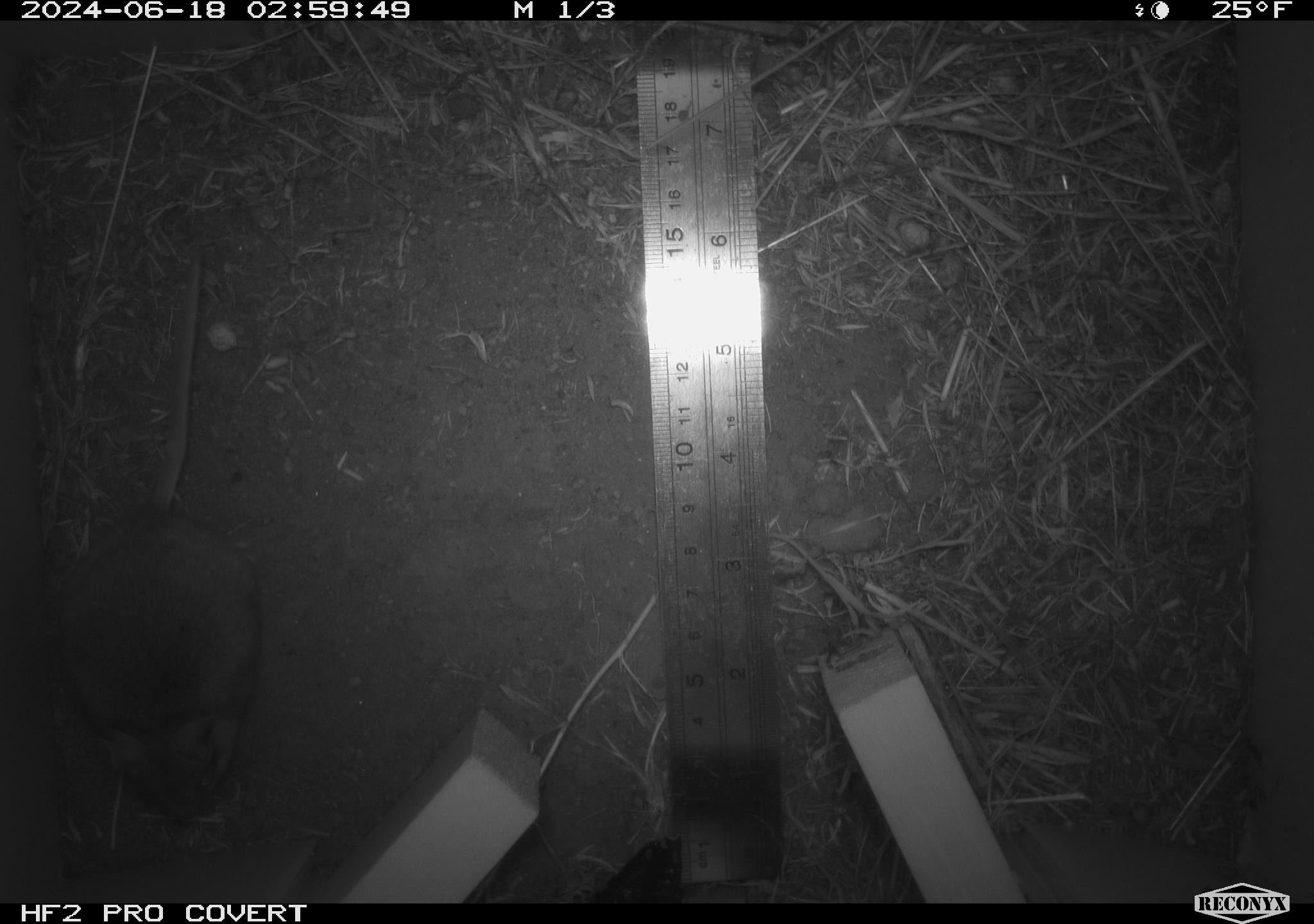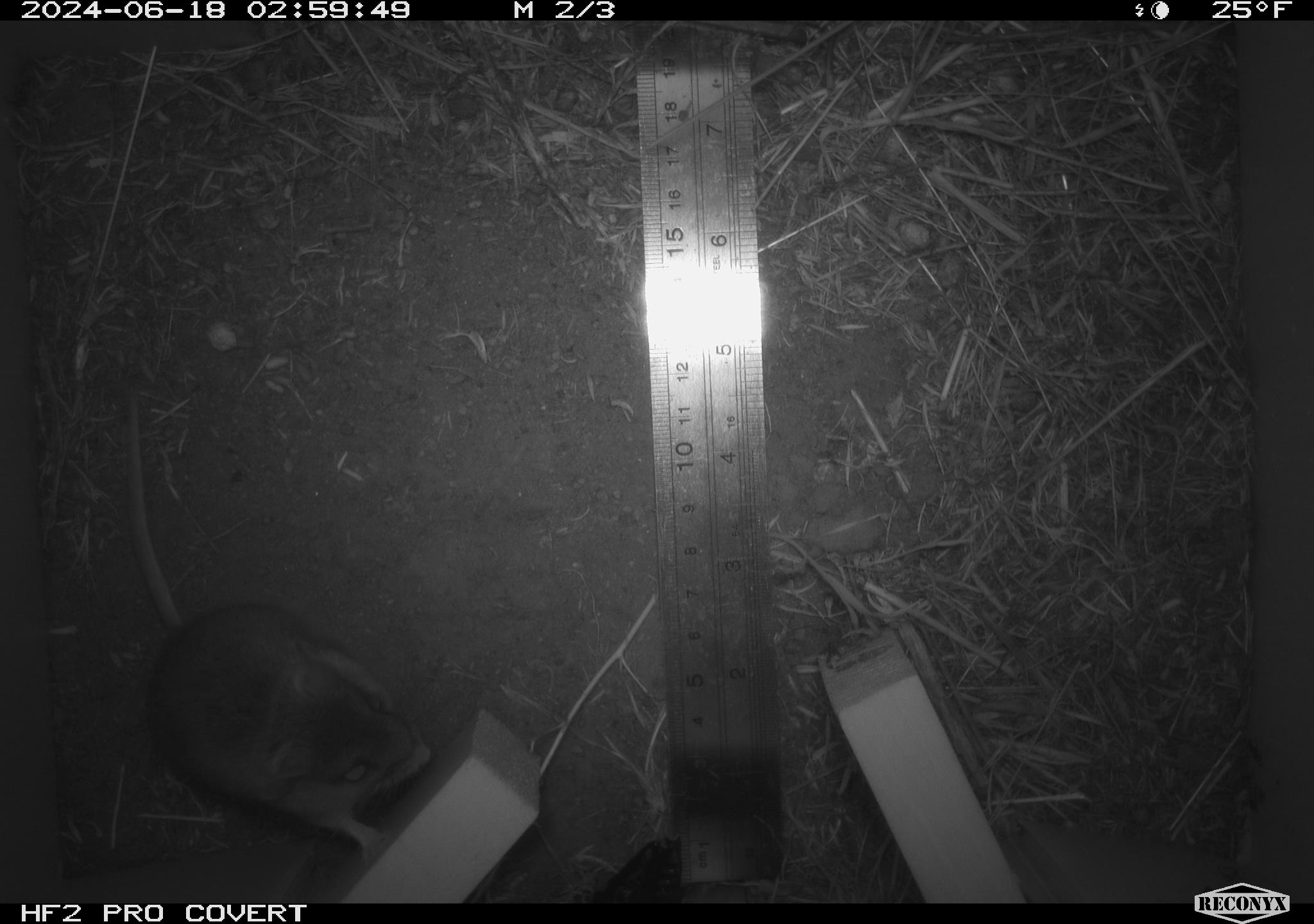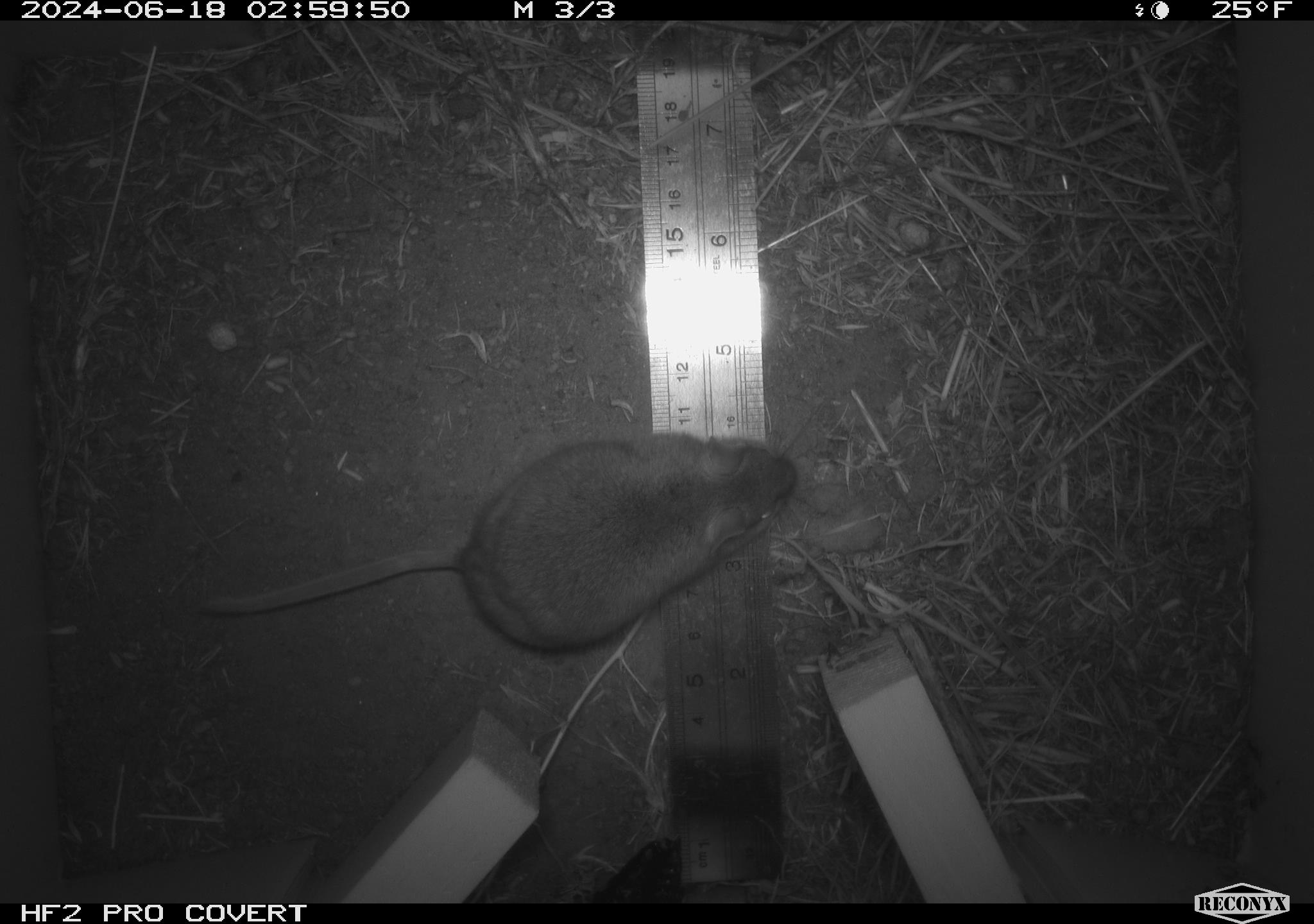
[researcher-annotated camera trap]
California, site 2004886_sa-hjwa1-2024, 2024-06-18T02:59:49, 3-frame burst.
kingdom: Animalia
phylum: Chordata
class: Mammalia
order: Rodentia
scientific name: Rodentia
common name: rodent